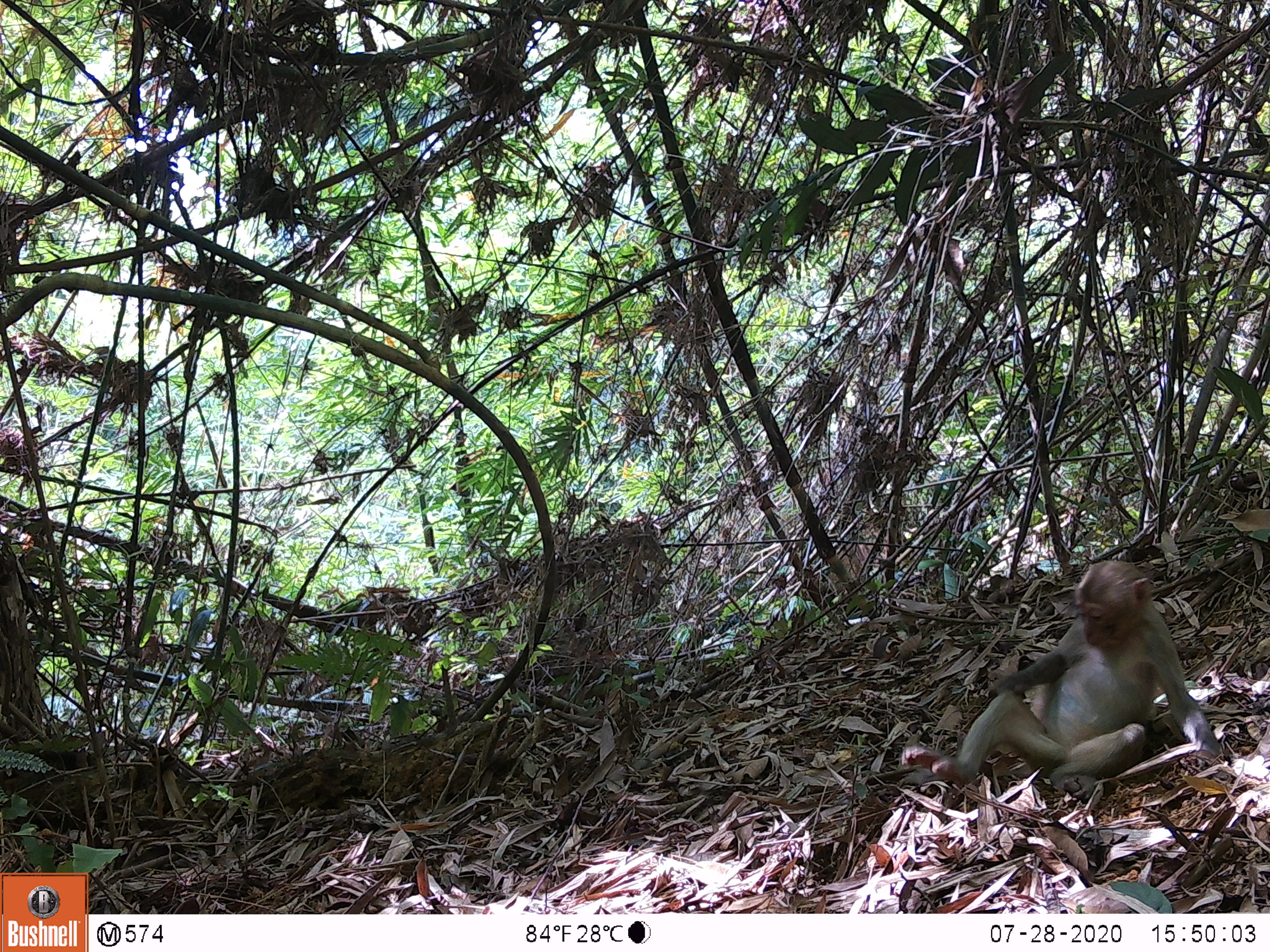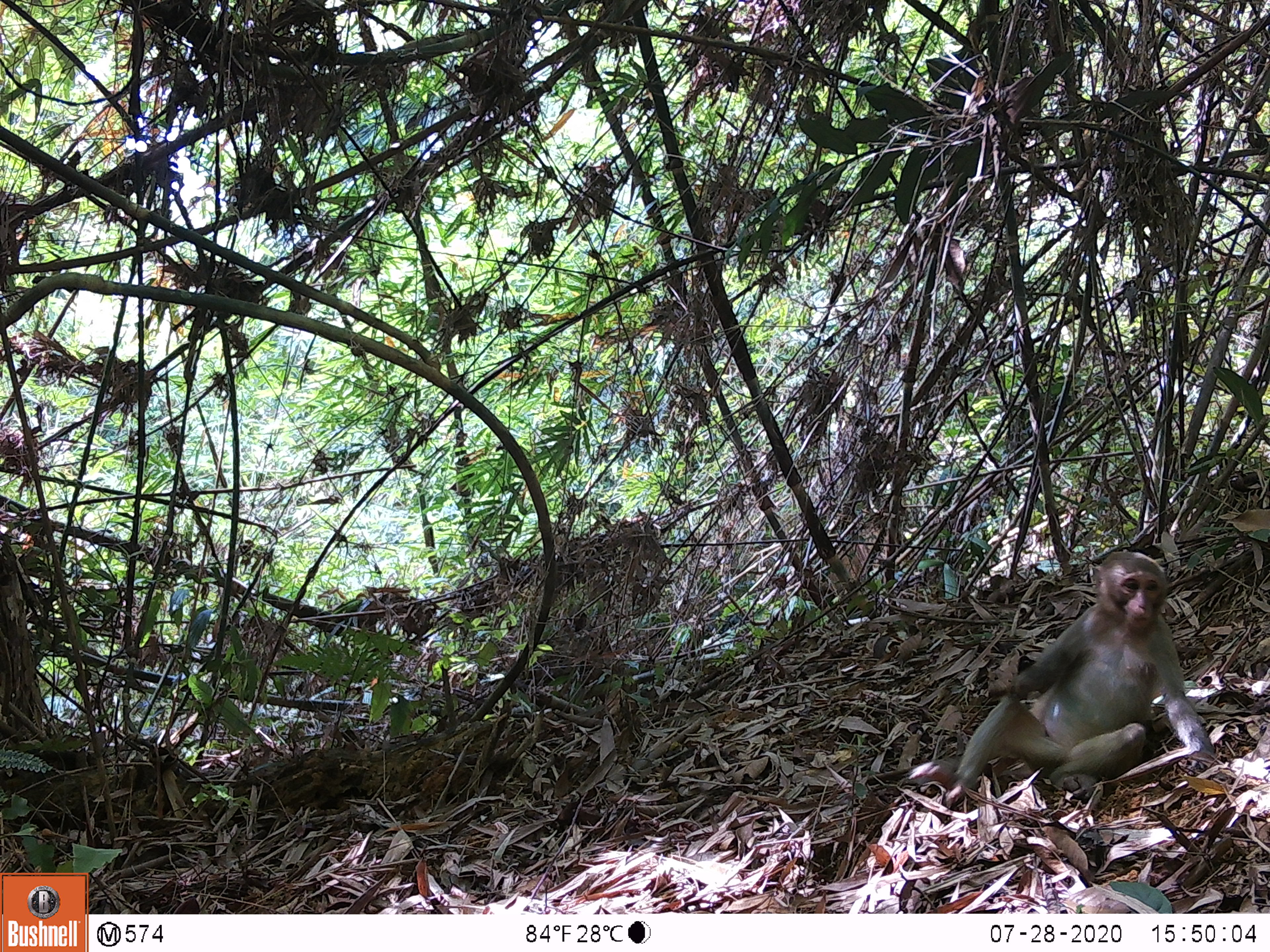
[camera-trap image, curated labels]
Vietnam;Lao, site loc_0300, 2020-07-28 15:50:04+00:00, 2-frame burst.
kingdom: Animalia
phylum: Chordata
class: Mammalia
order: Primates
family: Cercopithecidae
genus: Macaca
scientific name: Macaca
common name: macaques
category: assam or rhesus macaque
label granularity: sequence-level